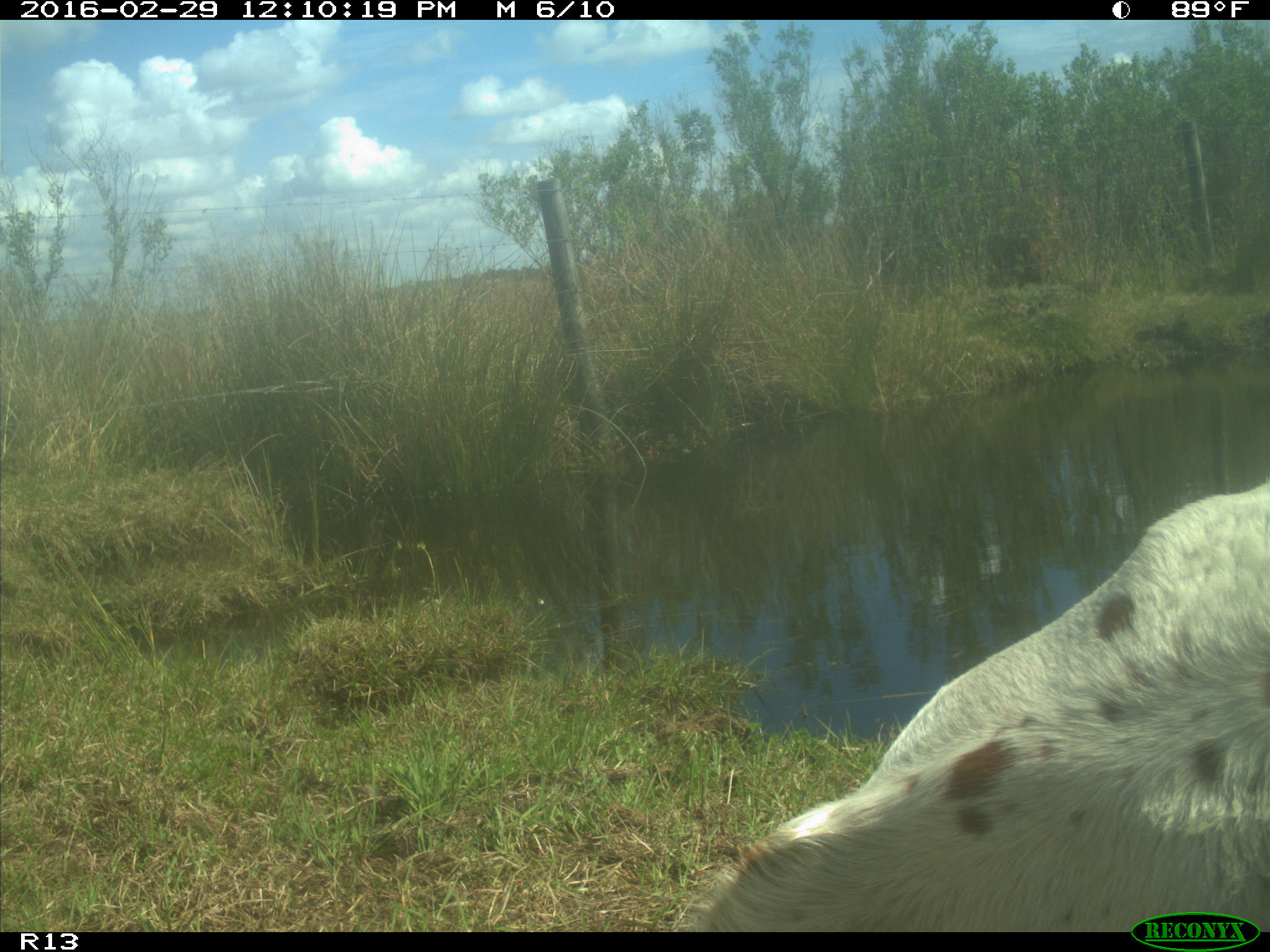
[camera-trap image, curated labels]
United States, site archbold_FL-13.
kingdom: Animalia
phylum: Chordata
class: Mammalia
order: Artiodactyla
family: Bovidae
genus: Bos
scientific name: Bos taurus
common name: domestic cow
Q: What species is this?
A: Bos taurus (domestic cow).